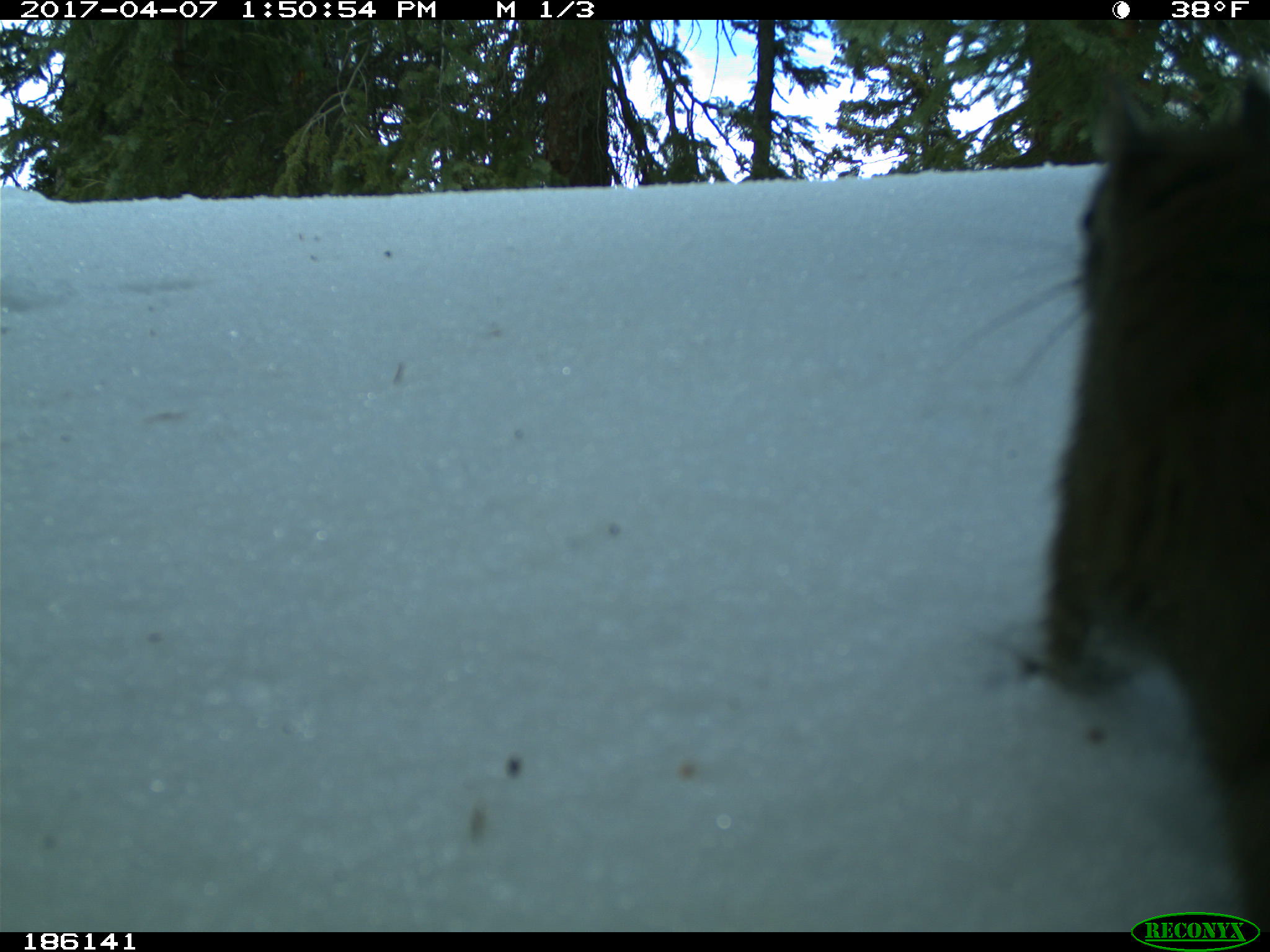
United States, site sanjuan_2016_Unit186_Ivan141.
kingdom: Animalia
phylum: Chordata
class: Mammalia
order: Rodentia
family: Sciuridae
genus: Tamiasciurus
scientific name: Tamiasciurus hudsonicus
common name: american red squirrel